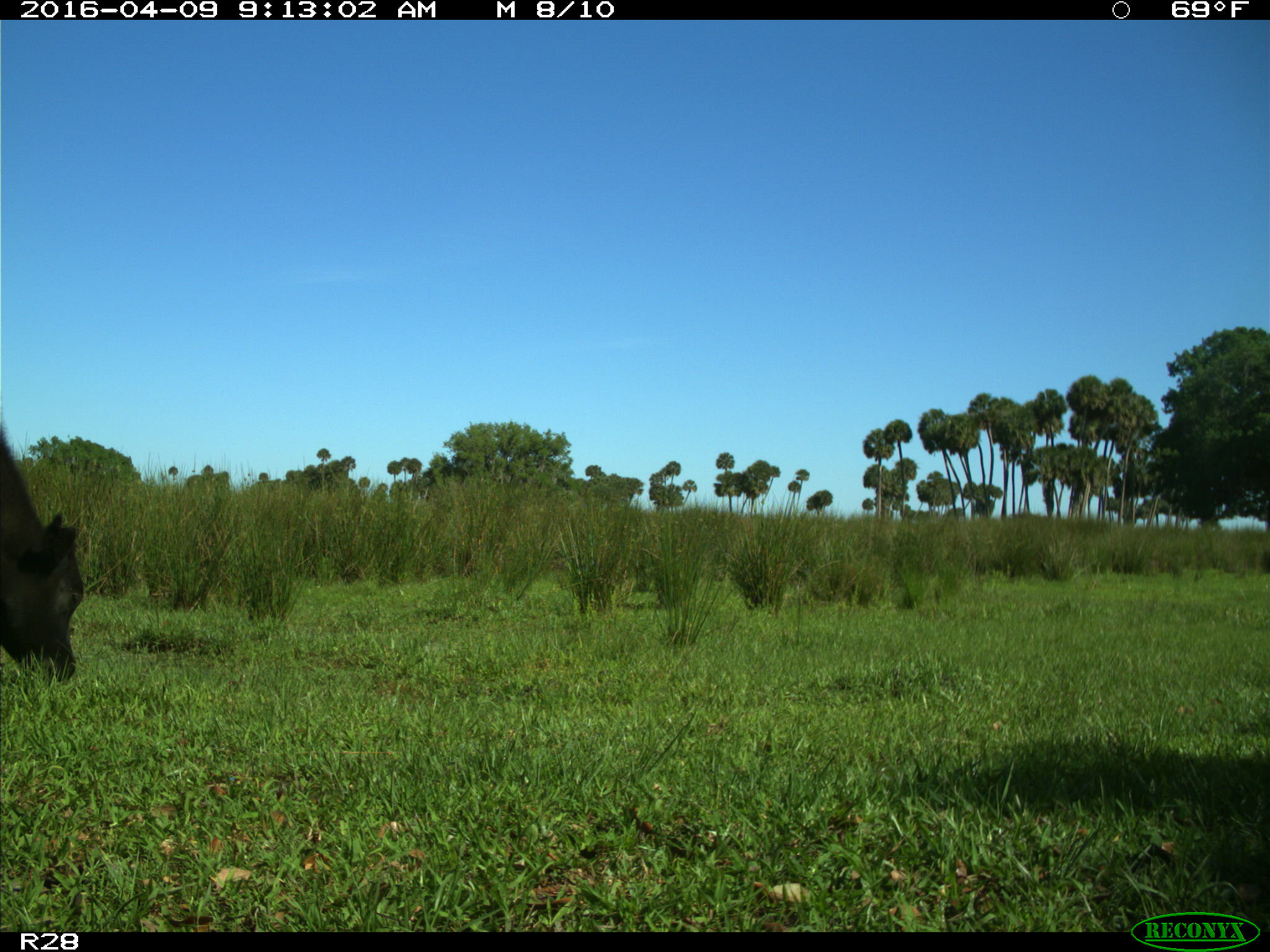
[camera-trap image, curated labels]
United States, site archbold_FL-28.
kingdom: Animalia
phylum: Chordata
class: Mammalia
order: Artiodactyla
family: Bovidae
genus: Bos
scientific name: Bos taurus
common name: domestic cow